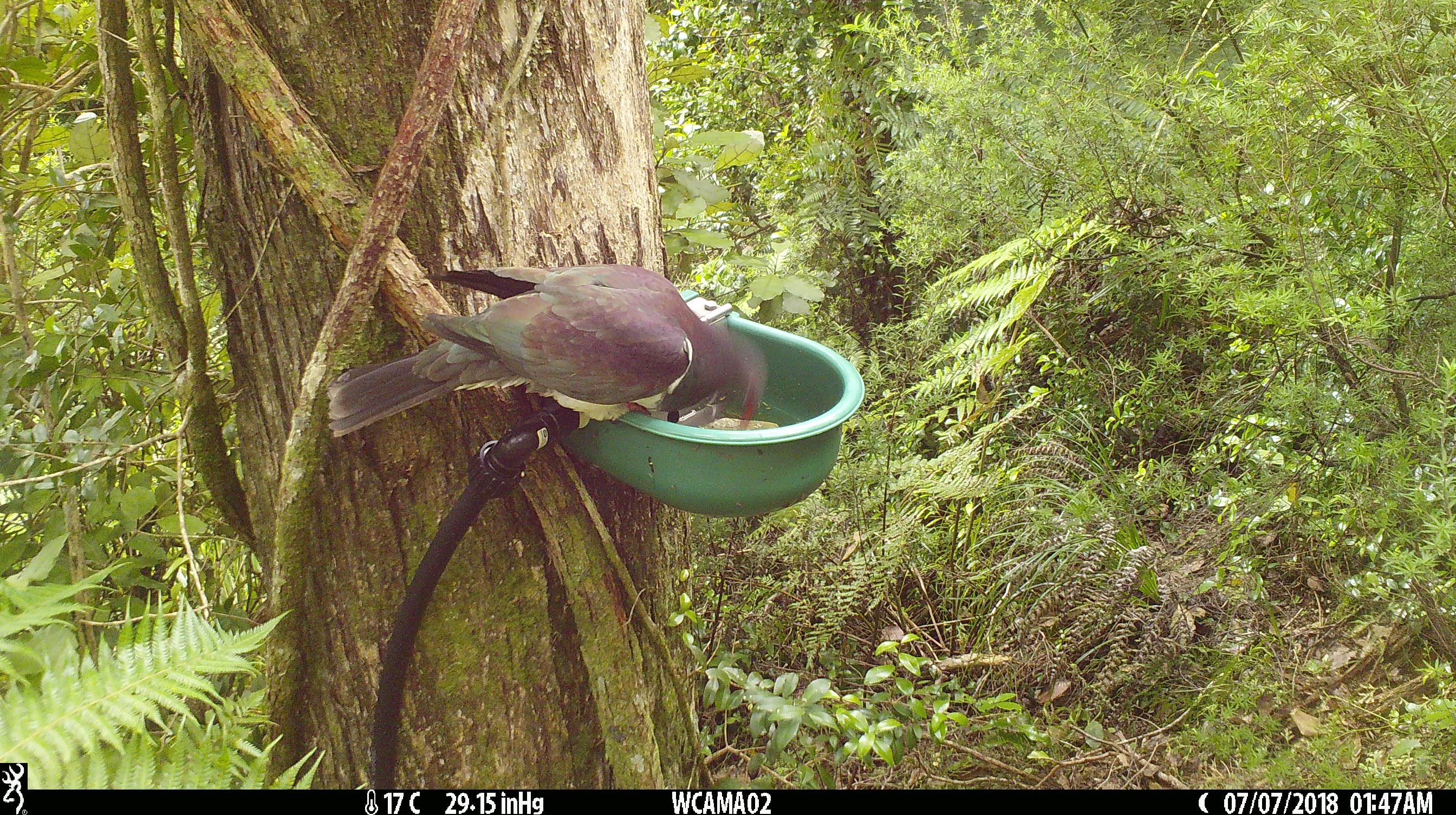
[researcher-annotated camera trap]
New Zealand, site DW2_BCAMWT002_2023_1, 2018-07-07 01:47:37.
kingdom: Animalia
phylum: Chordata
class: Aves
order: Columbiformes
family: Columbidae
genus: Hemiphaga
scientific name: Hemiphaga novaeseelandiae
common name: new zealand pigeon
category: kereru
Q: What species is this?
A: Kereru (new zealand pigeon) (Hemiphaga novaeseelandiae).